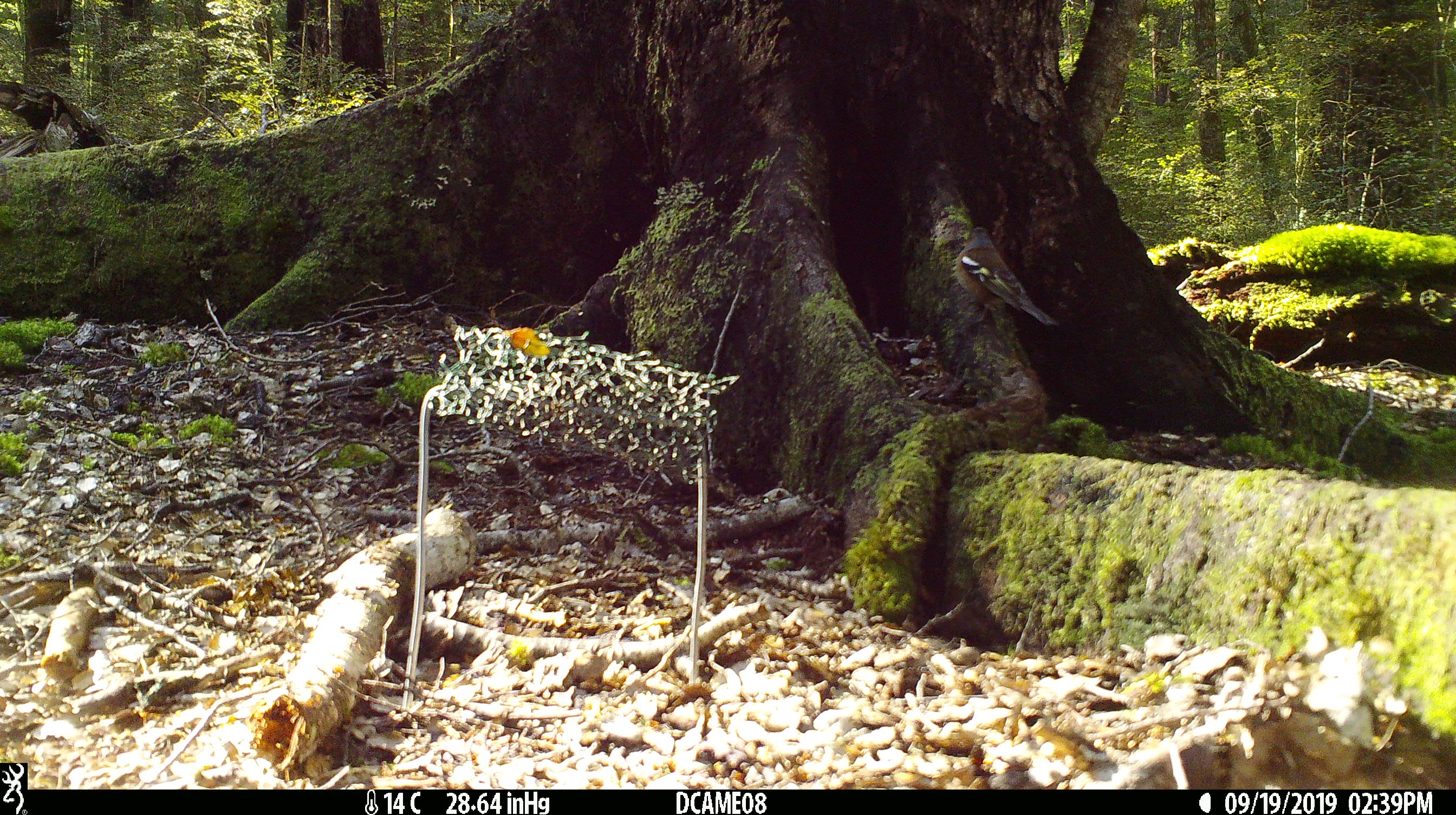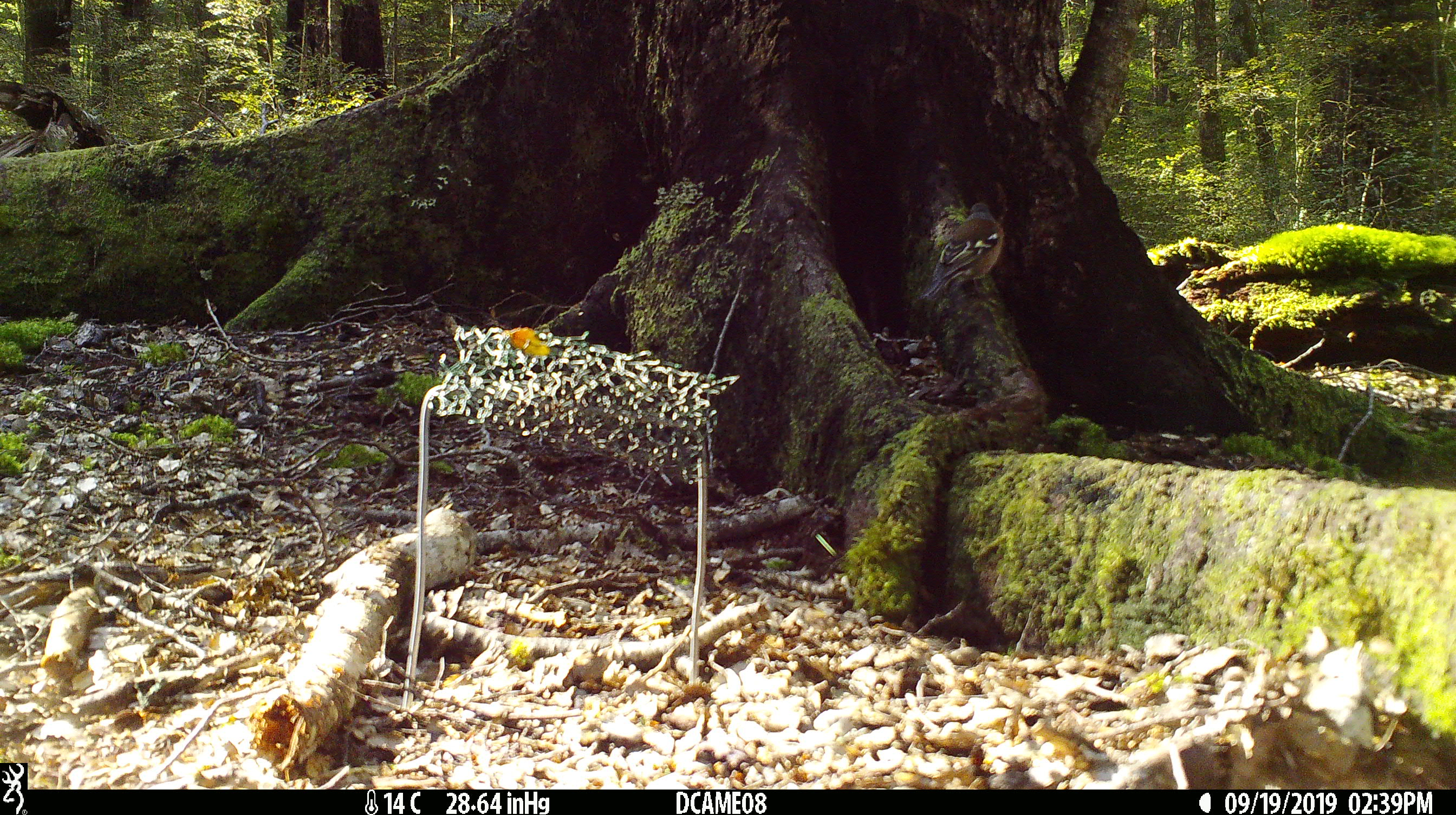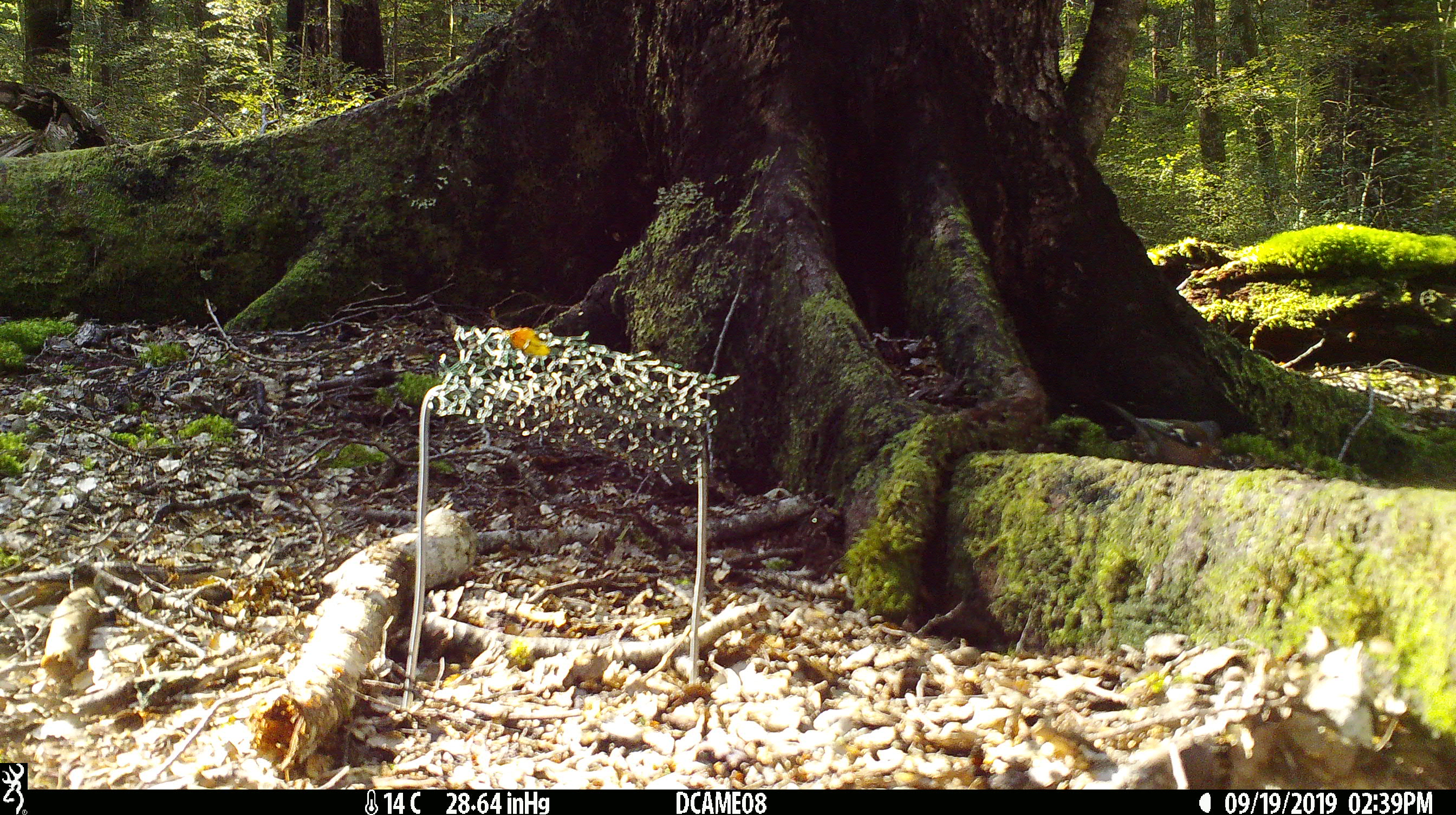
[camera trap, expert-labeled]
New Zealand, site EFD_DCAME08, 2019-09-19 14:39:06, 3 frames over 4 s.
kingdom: Animalia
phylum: Chordata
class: Aves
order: Passeriformes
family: Fringillidae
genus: Fringilla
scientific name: Fringilla coelebs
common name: common chaffinch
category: chaffinch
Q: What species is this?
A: Chaffinch (common chaffinch) (Fringilla coelebs).